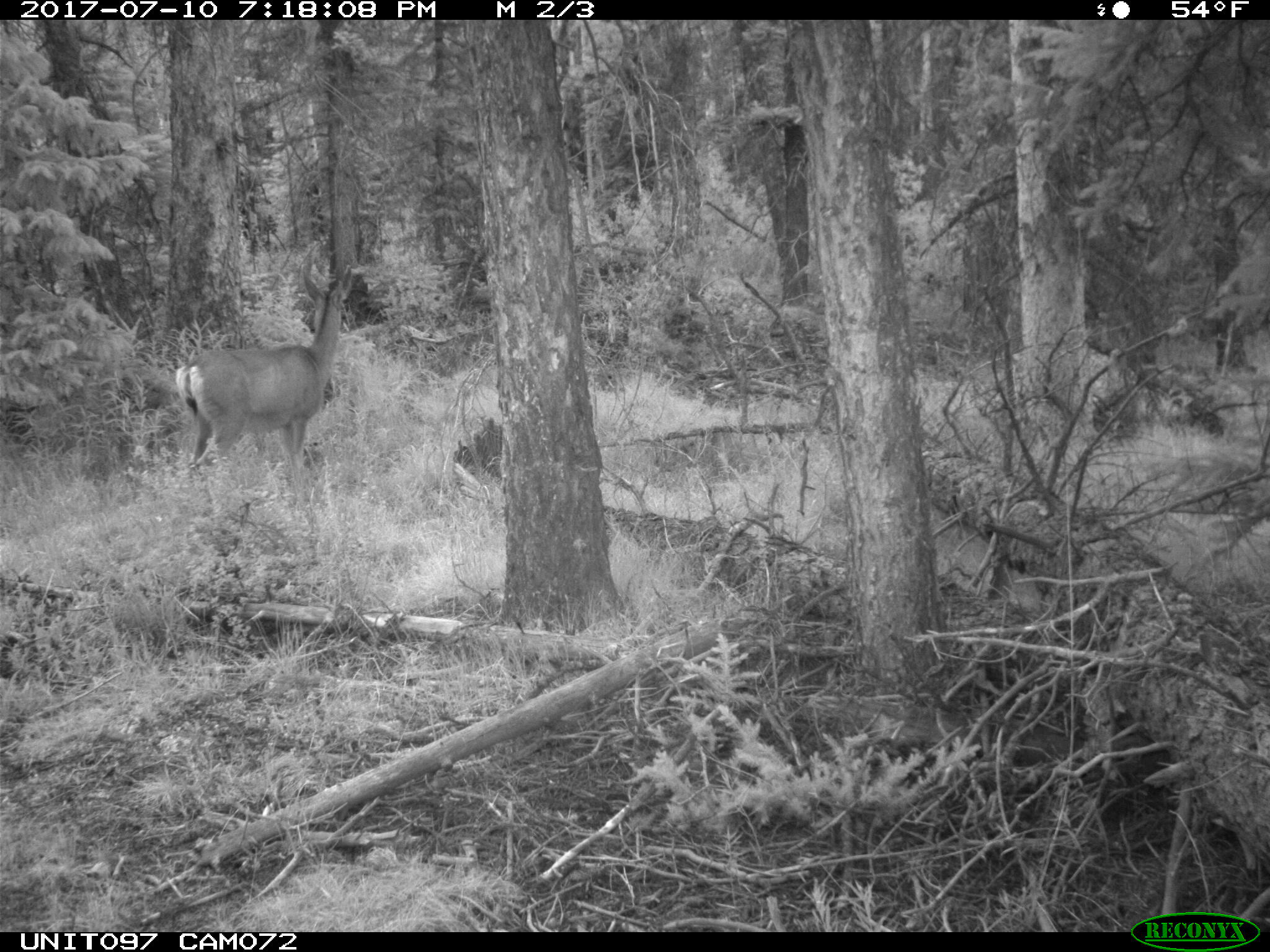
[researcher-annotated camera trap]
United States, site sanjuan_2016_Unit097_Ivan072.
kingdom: Animalia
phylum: Chordata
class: Mammalia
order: Artiodactyla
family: Cervidae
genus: Odocoileus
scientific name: Odocoileus hemionus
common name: mule deer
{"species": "Odocoileus hemionus (mule deer)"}